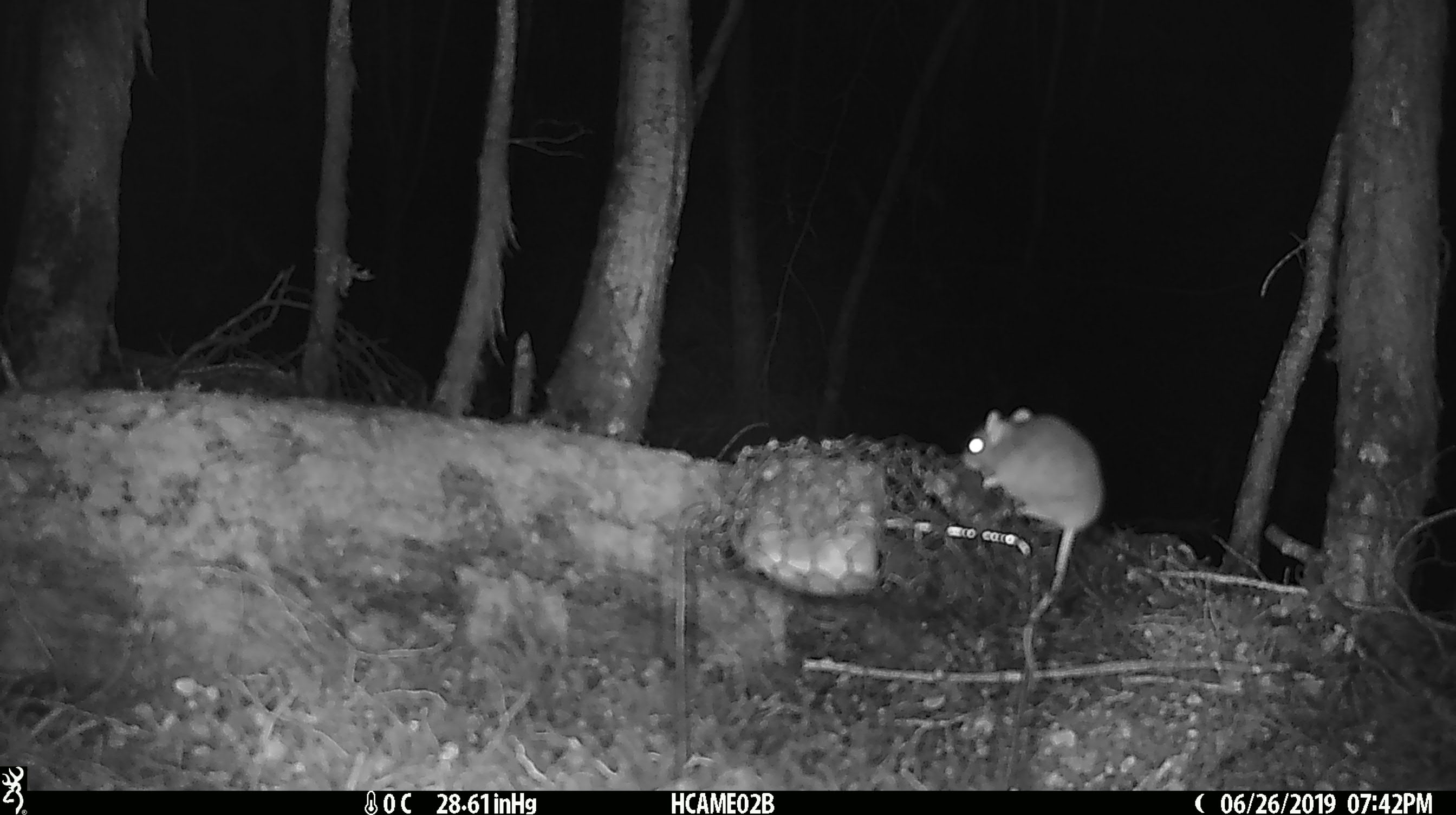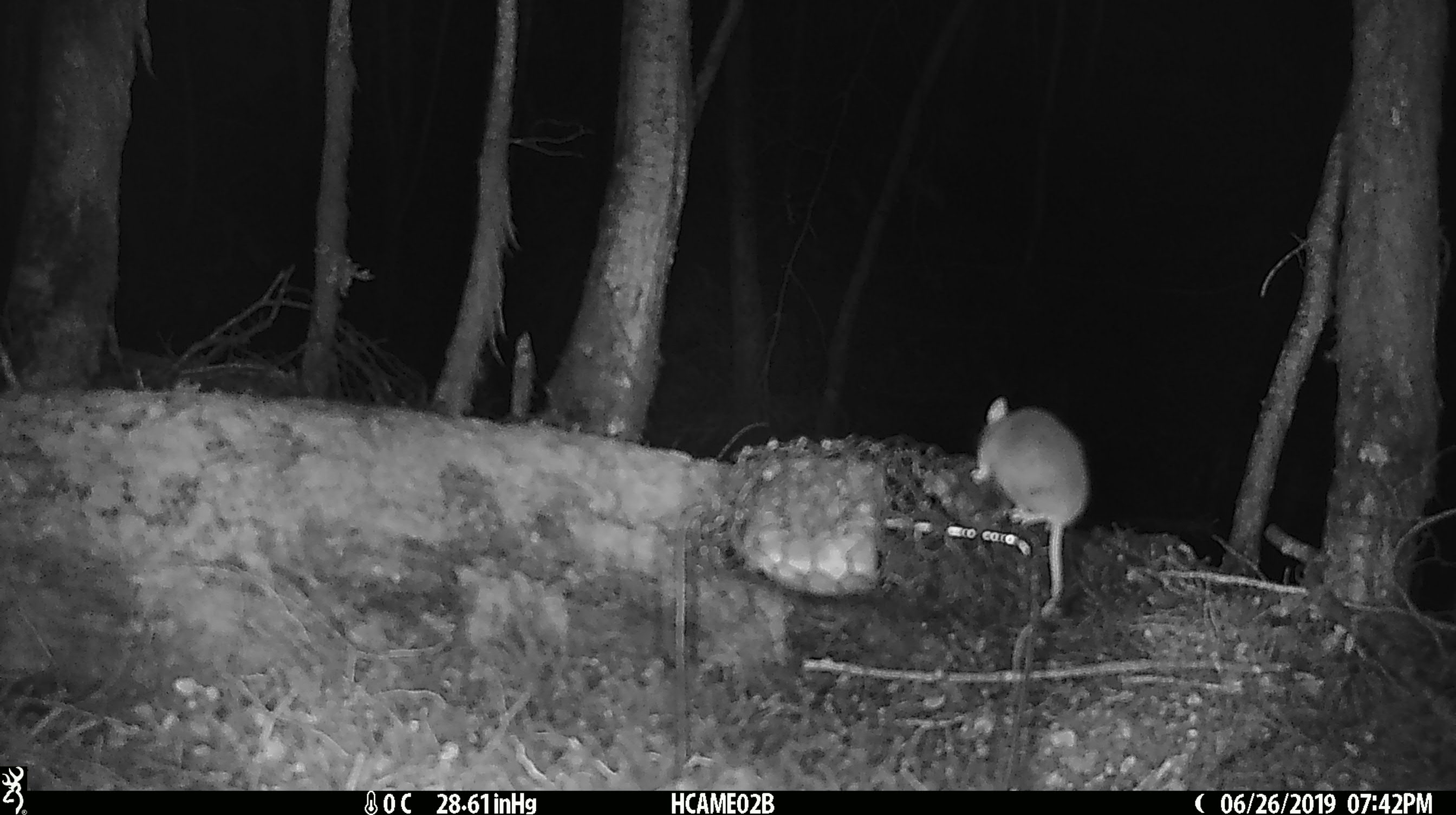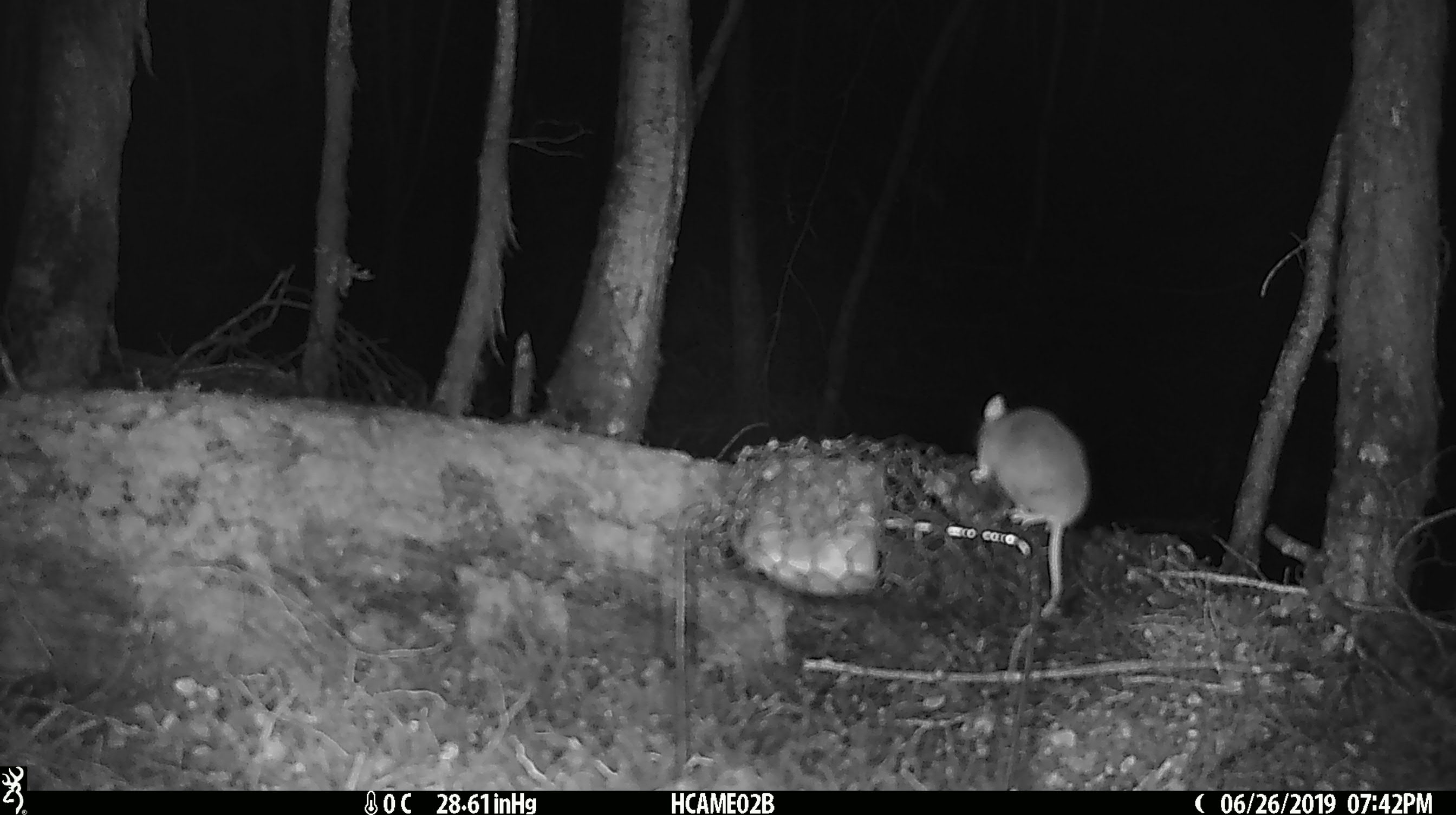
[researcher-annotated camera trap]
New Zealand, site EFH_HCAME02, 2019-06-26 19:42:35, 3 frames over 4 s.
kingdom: Animalia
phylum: Chordata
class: Mammalia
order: Rodentia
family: Muridae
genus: Mus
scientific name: Mus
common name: mouse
Mouse (Mus).